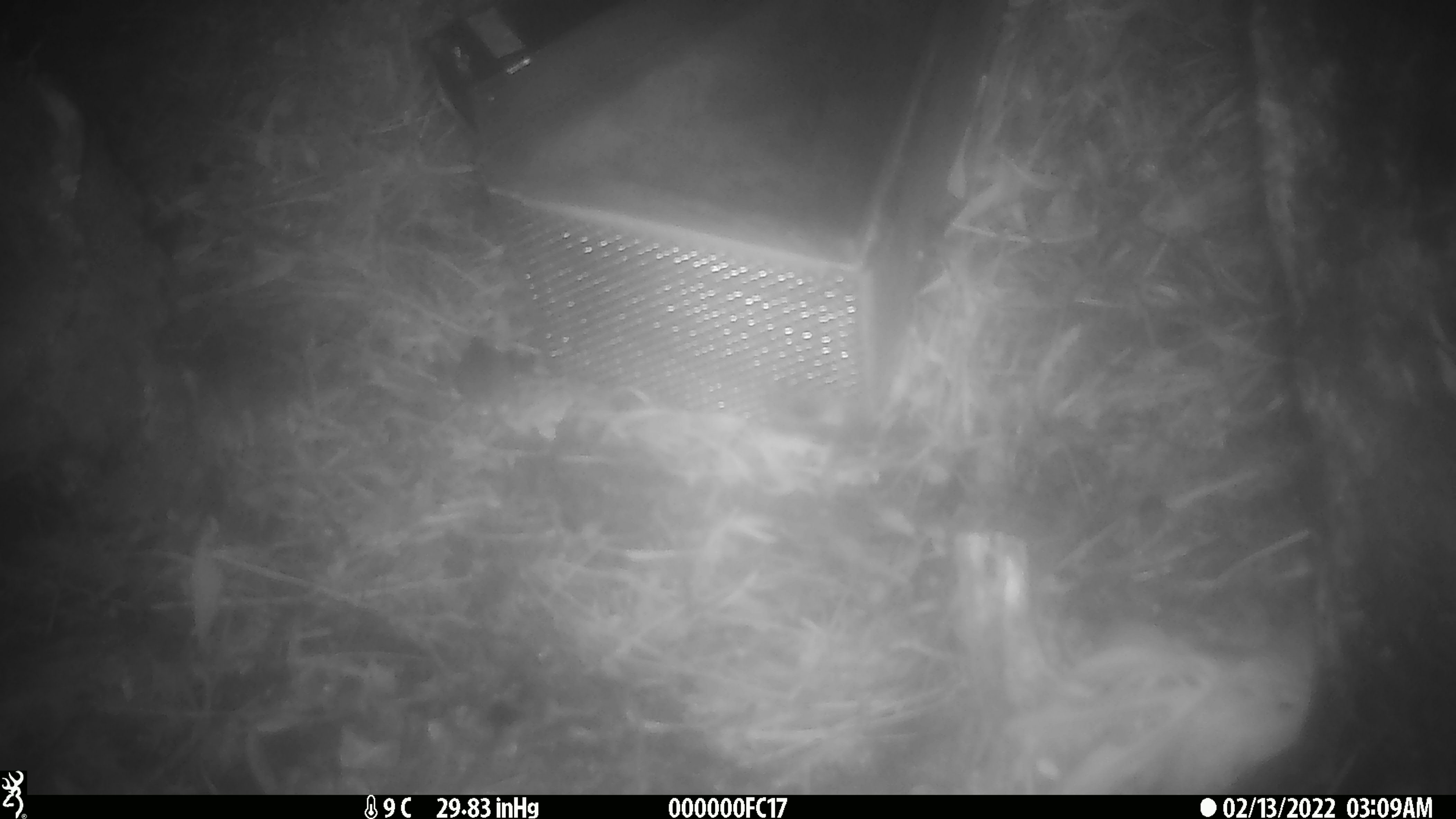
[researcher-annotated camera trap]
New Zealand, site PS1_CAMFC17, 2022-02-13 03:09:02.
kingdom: Animalia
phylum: Chordata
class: Mammalia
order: Rodentia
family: Muridae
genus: Mus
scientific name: Mus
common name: mouse